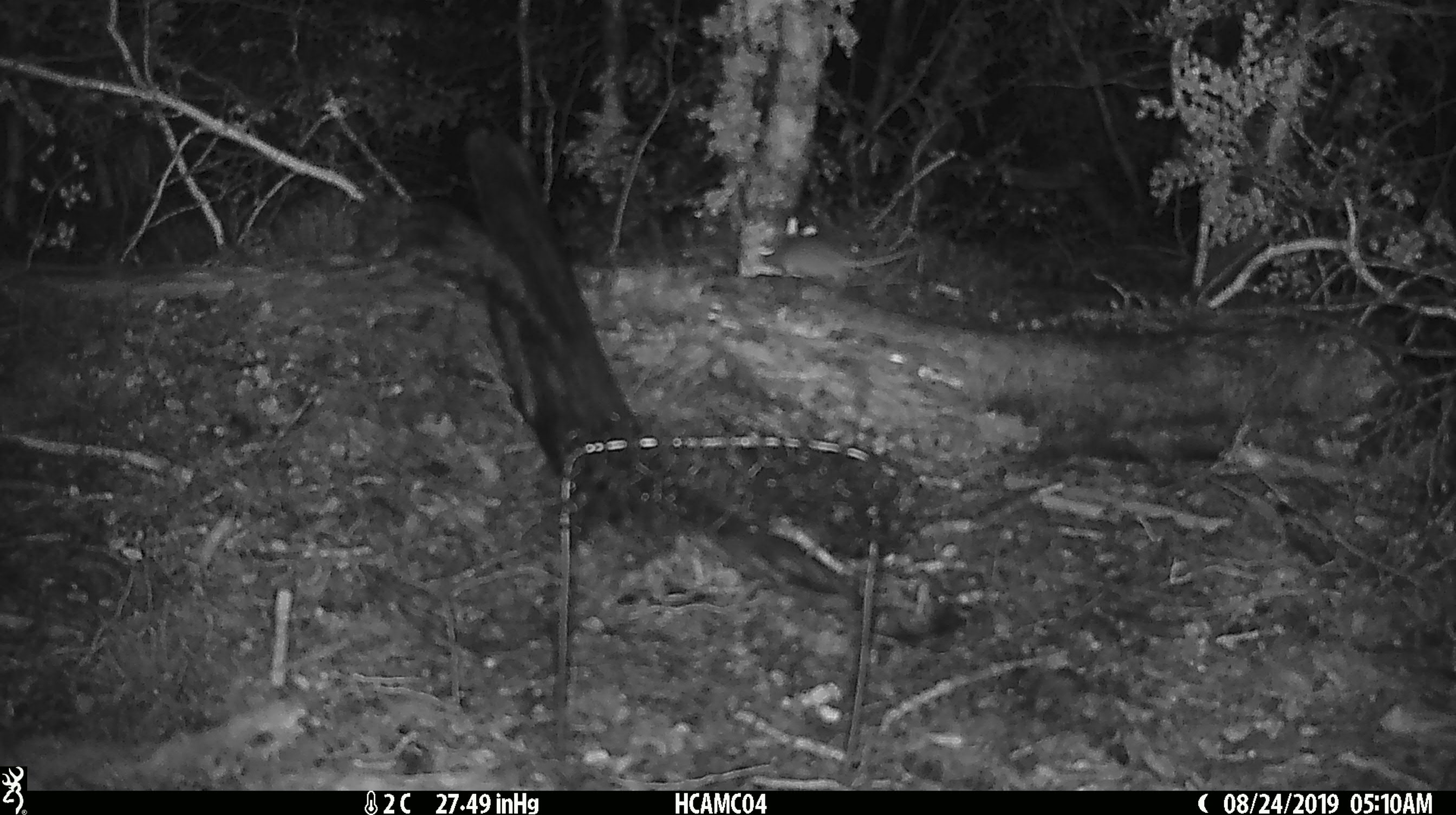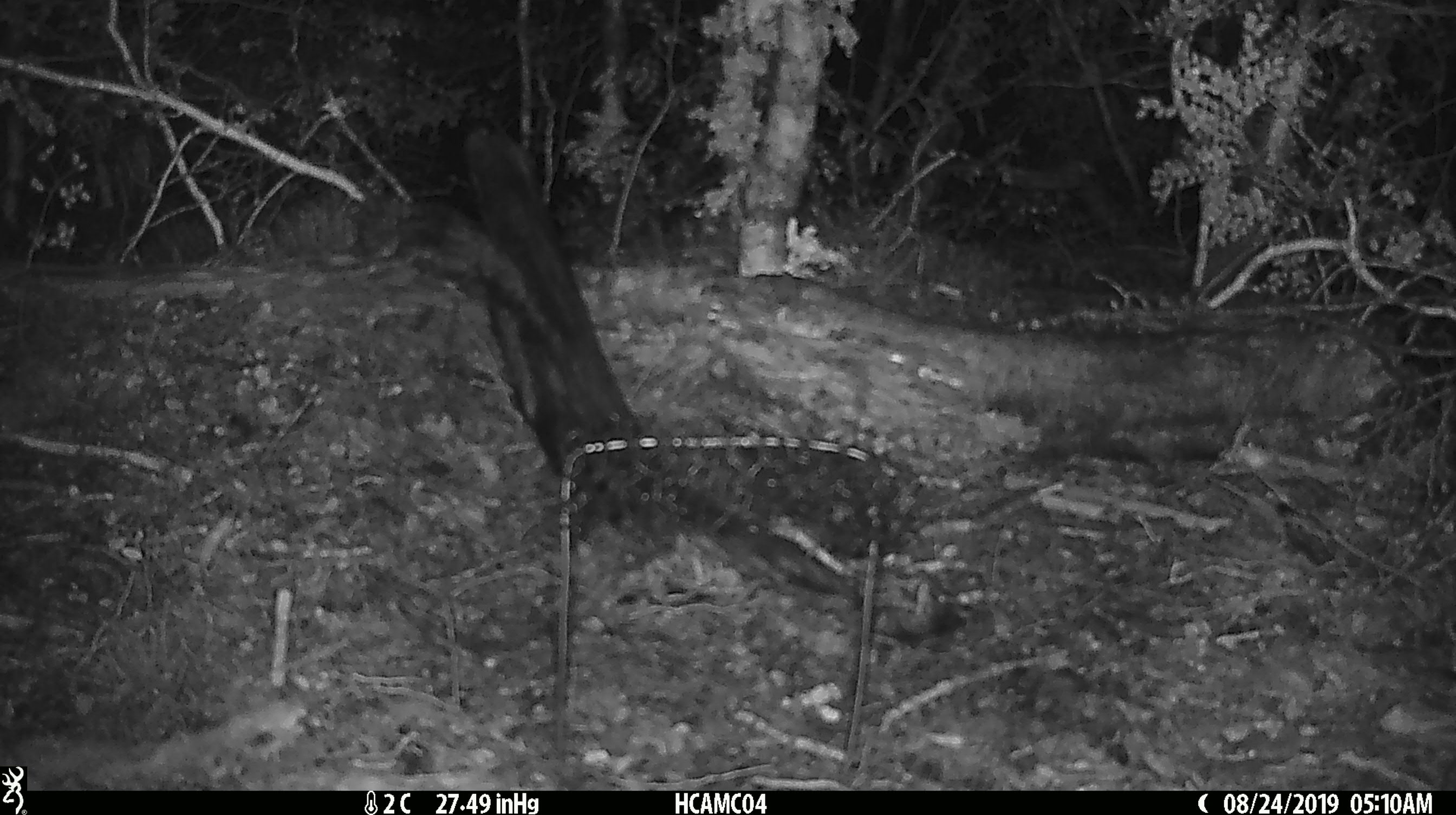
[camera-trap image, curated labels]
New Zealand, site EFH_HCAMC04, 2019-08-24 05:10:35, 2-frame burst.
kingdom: Animalia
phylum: Chordata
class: Mammalia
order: Rodentia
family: Muridae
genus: Mus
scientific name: Mus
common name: mouse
Mouse (Mus).